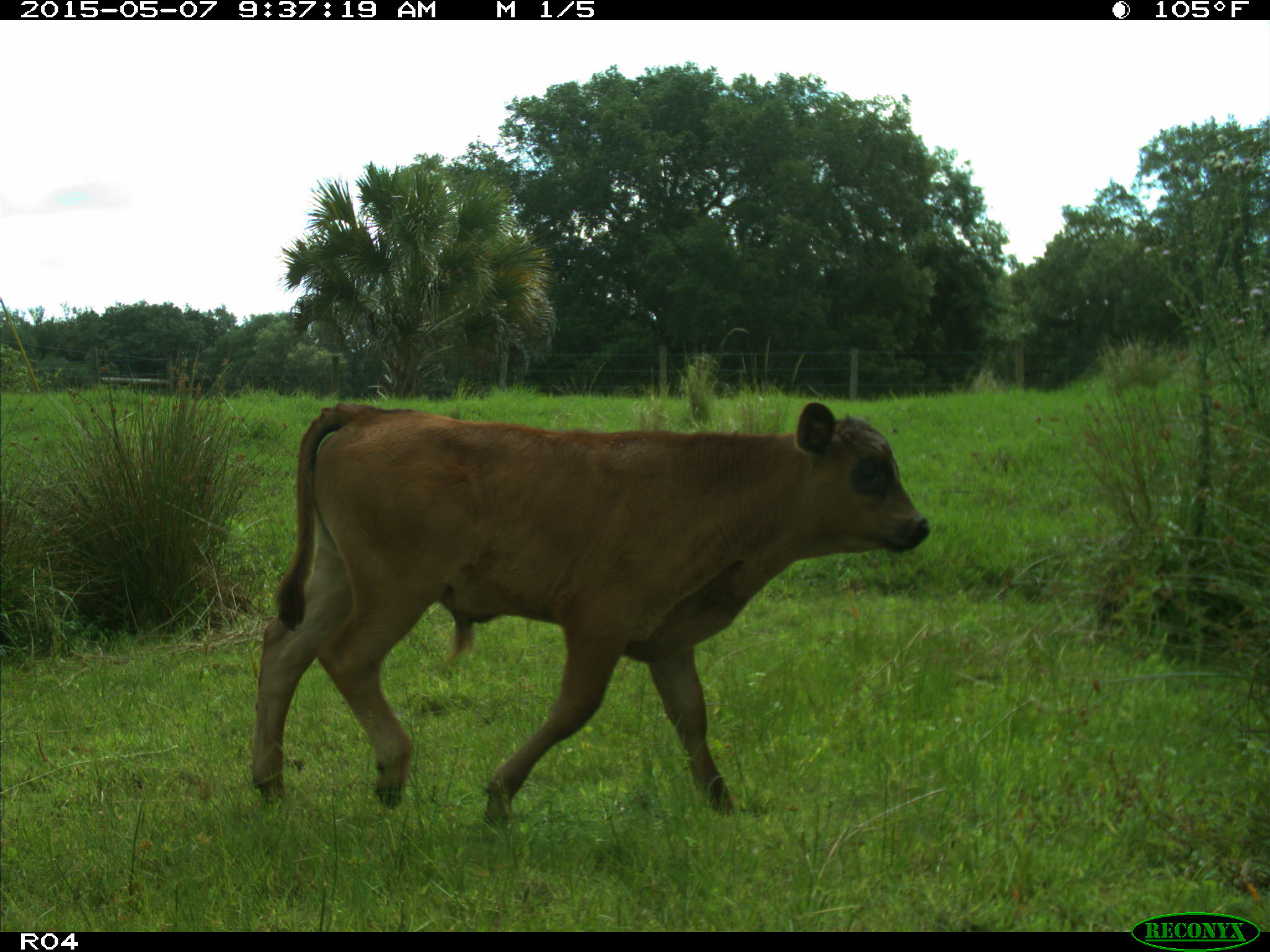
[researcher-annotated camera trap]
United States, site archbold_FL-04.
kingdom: Animalia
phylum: Chordata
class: Mammalia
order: Artiodactyla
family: Bovidae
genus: Bos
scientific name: Bos taurus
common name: domestic cow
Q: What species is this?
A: Bos taurus (domestic cow).